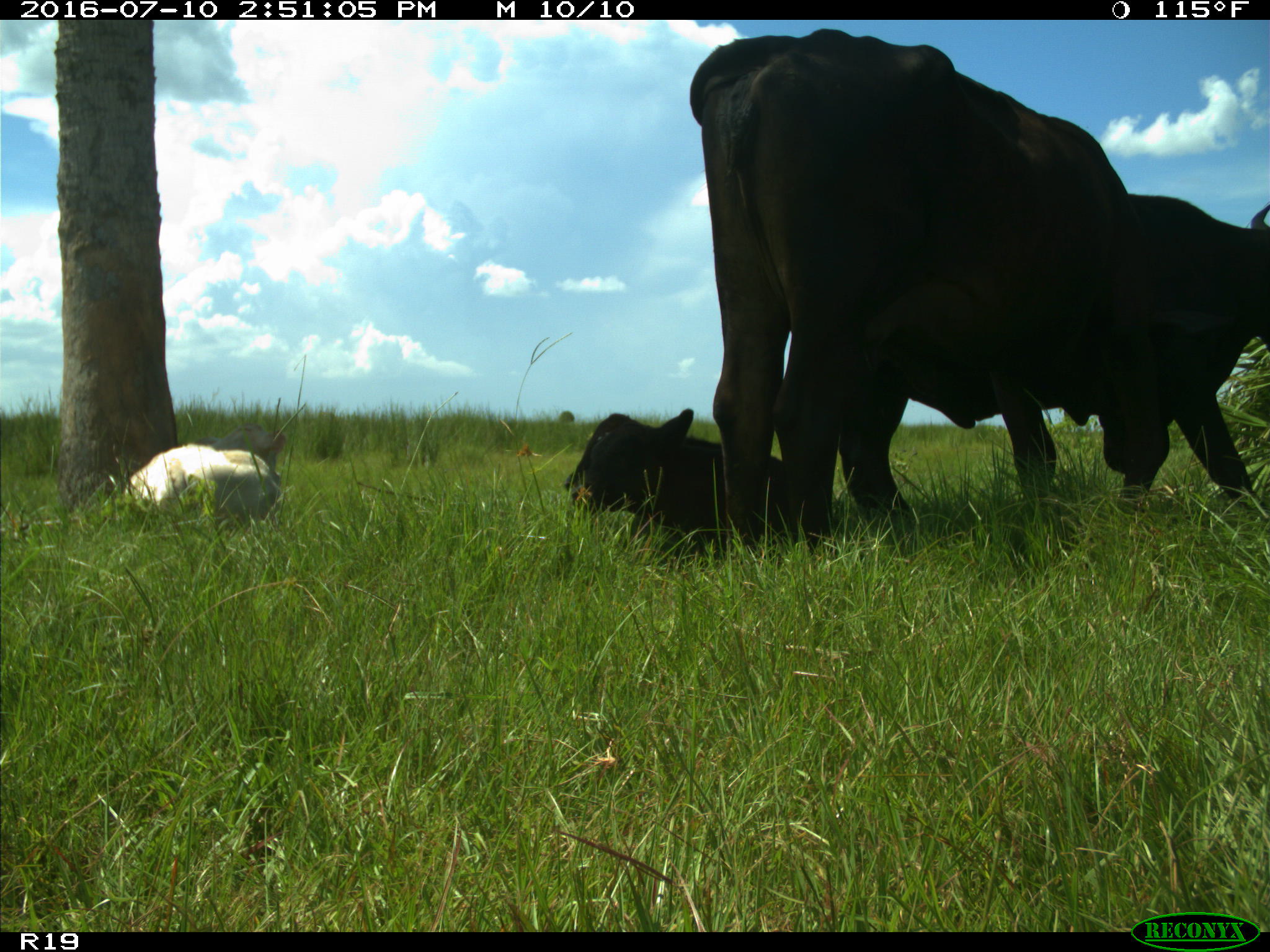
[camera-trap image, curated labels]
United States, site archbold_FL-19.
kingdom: Animalia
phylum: Chordata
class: Mammalia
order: Artiodactyla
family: Bovidae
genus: Bos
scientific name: Bos taurus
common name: domestic cow